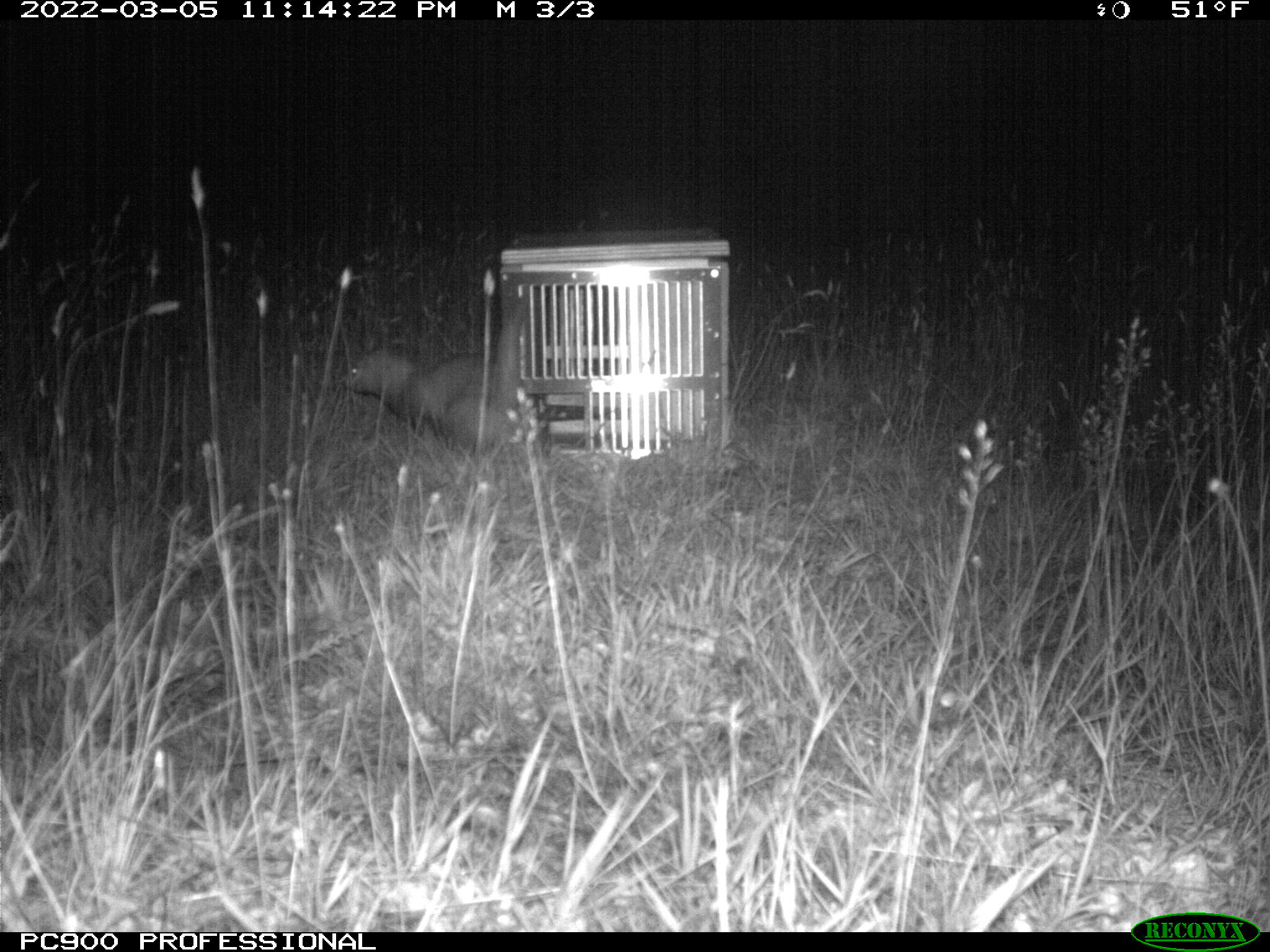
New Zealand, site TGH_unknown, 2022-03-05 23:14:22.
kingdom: Animalia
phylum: Chordata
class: Mammalia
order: Carnivora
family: Mustelidae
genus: Mustela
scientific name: Mustela furo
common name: ferret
Ferret (Mustela furo).